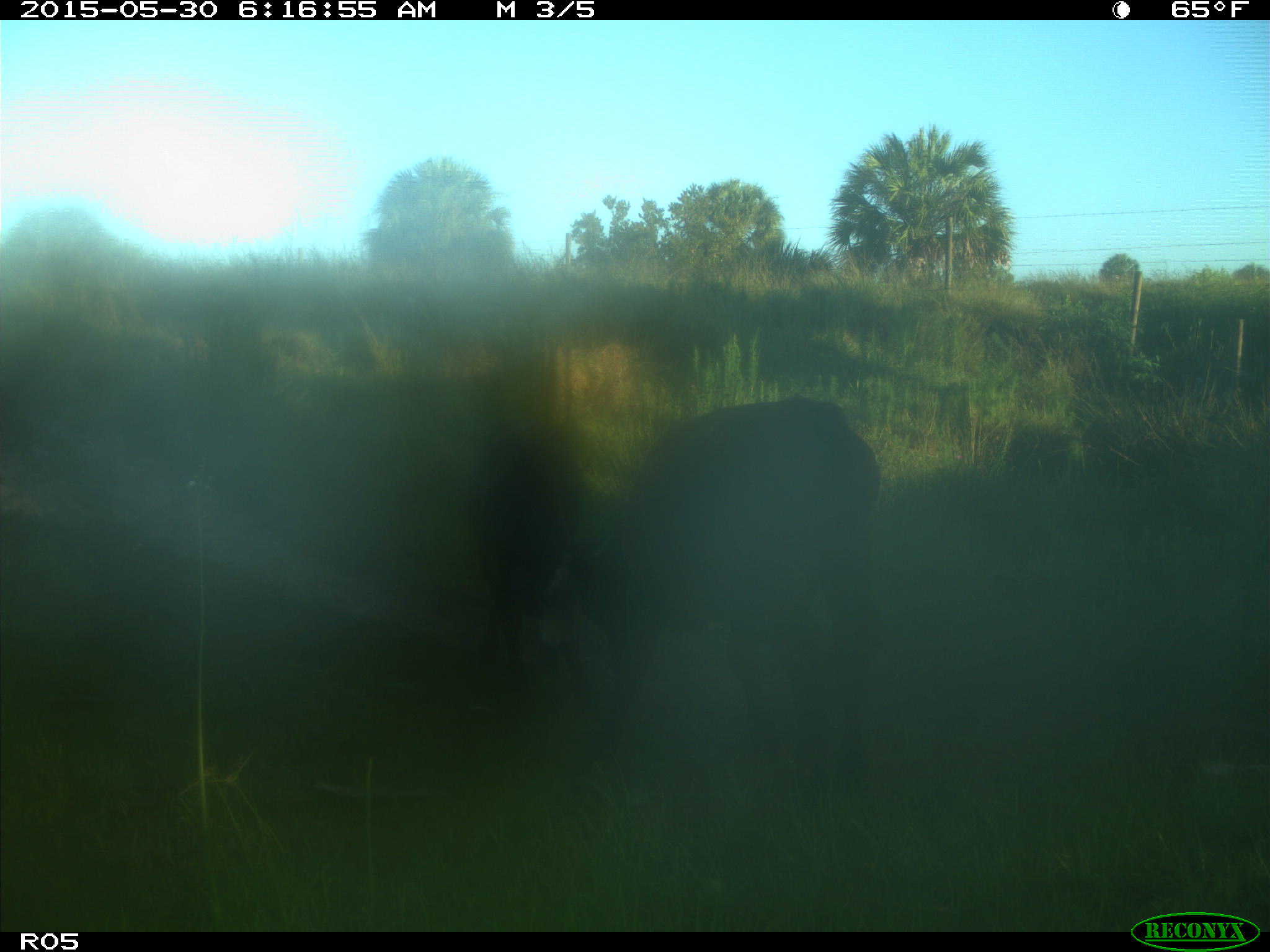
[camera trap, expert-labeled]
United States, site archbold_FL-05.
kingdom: Animalia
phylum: Chordata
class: Mammalia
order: Artiodactyla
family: Bovidae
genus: Bos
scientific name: Bos taurus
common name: domestic cow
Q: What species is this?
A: Bos taurus (domestic cow).